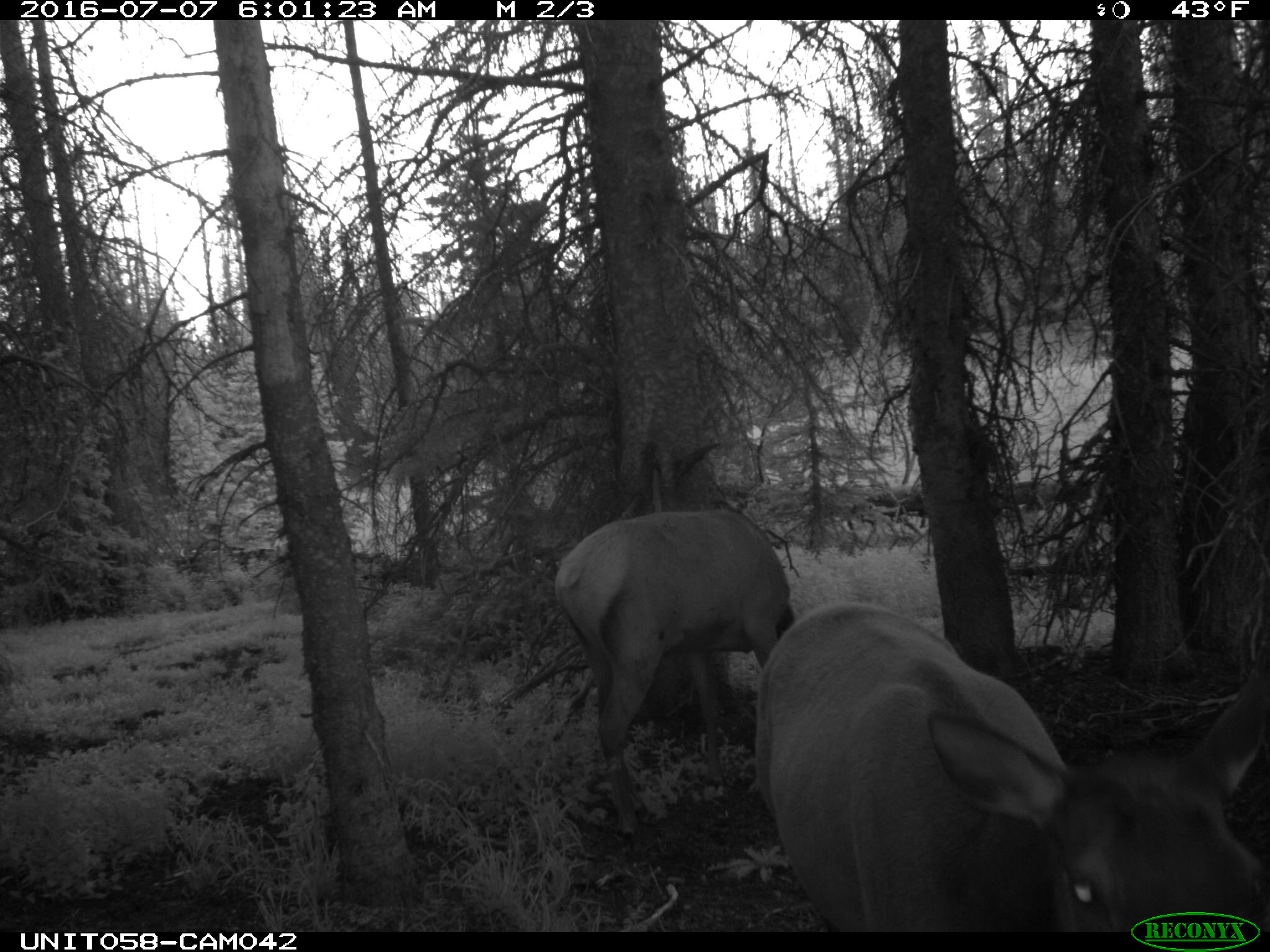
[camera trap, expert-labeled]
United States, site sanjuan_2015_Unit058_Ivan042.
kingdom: Animalia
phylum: Chordata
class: Mammalia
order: Artiodactyla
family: Cervidae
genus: Cervus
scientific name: Cervus elaphus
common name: red deer